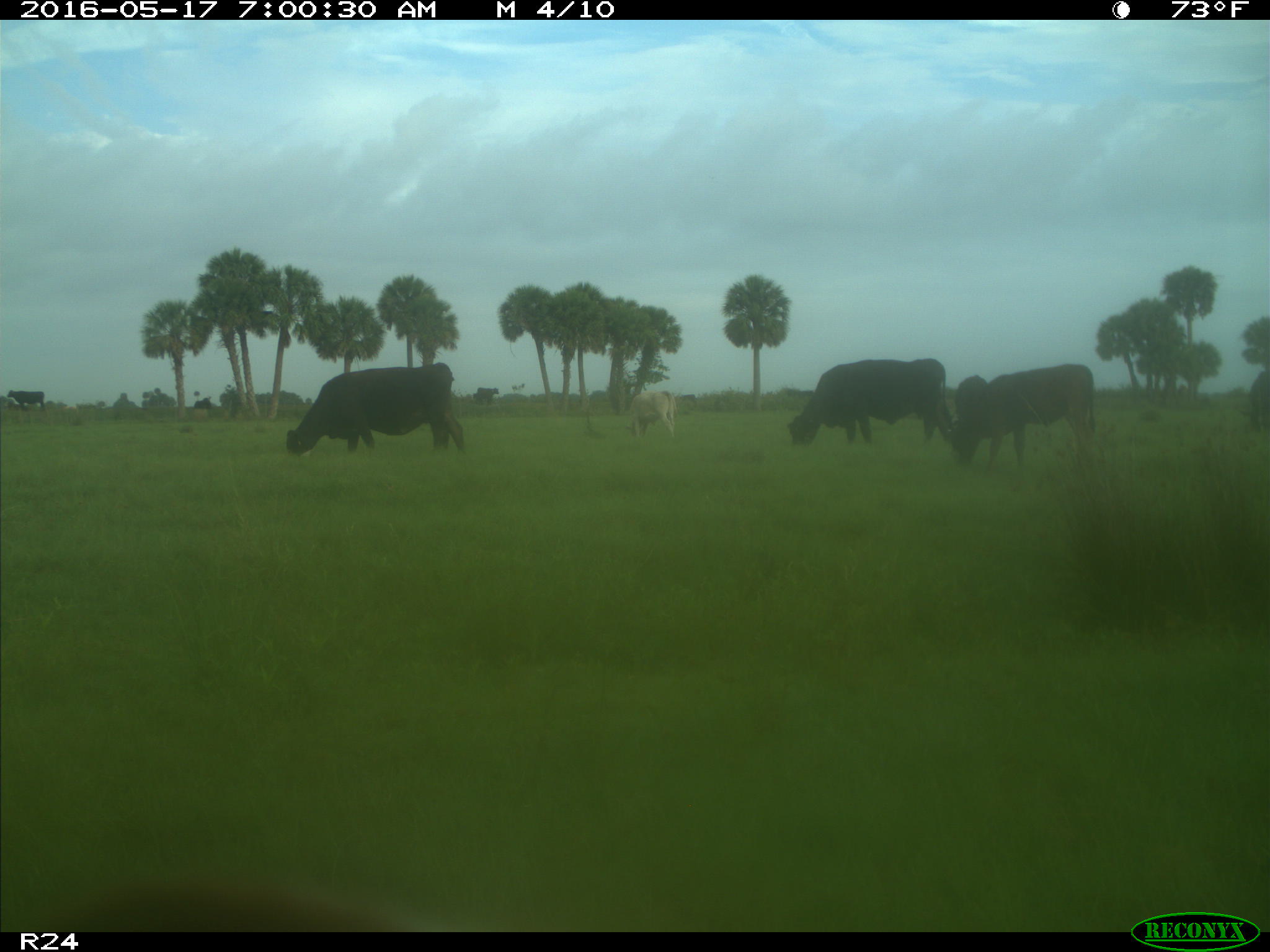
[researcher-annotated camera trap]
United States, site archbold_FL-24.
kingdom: Animalia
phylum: Chordata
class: Mammalia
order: Artiodactyla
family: Bovidae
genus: Bos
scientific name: Bos taurus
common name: domestic cow